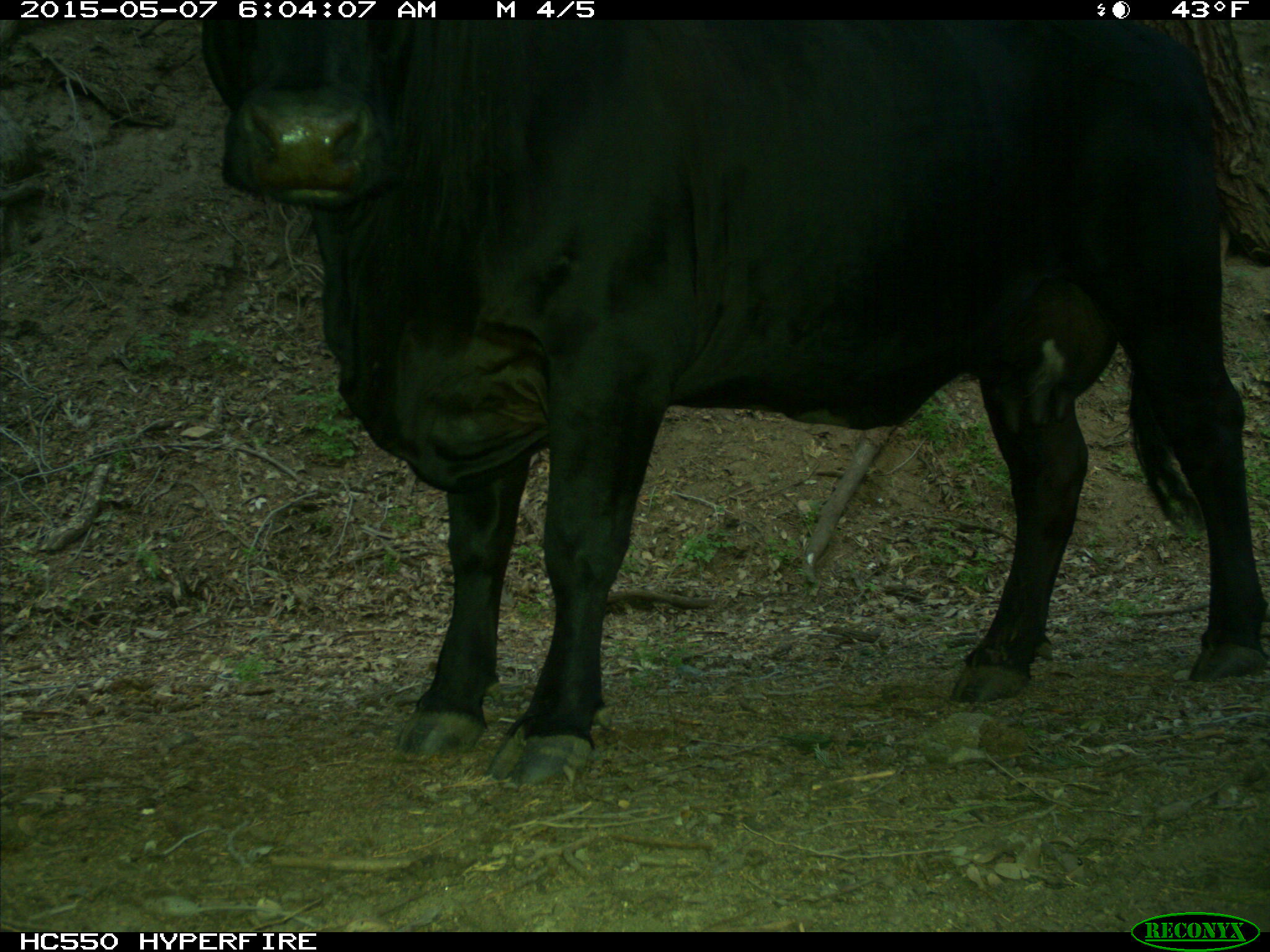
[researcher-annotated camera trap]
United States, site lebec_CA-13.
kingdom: Animalia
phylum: Chordata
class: Mammalia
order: Artiodactyla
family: Bovidae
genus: Bos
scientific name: Bos taurus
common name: domestic cow